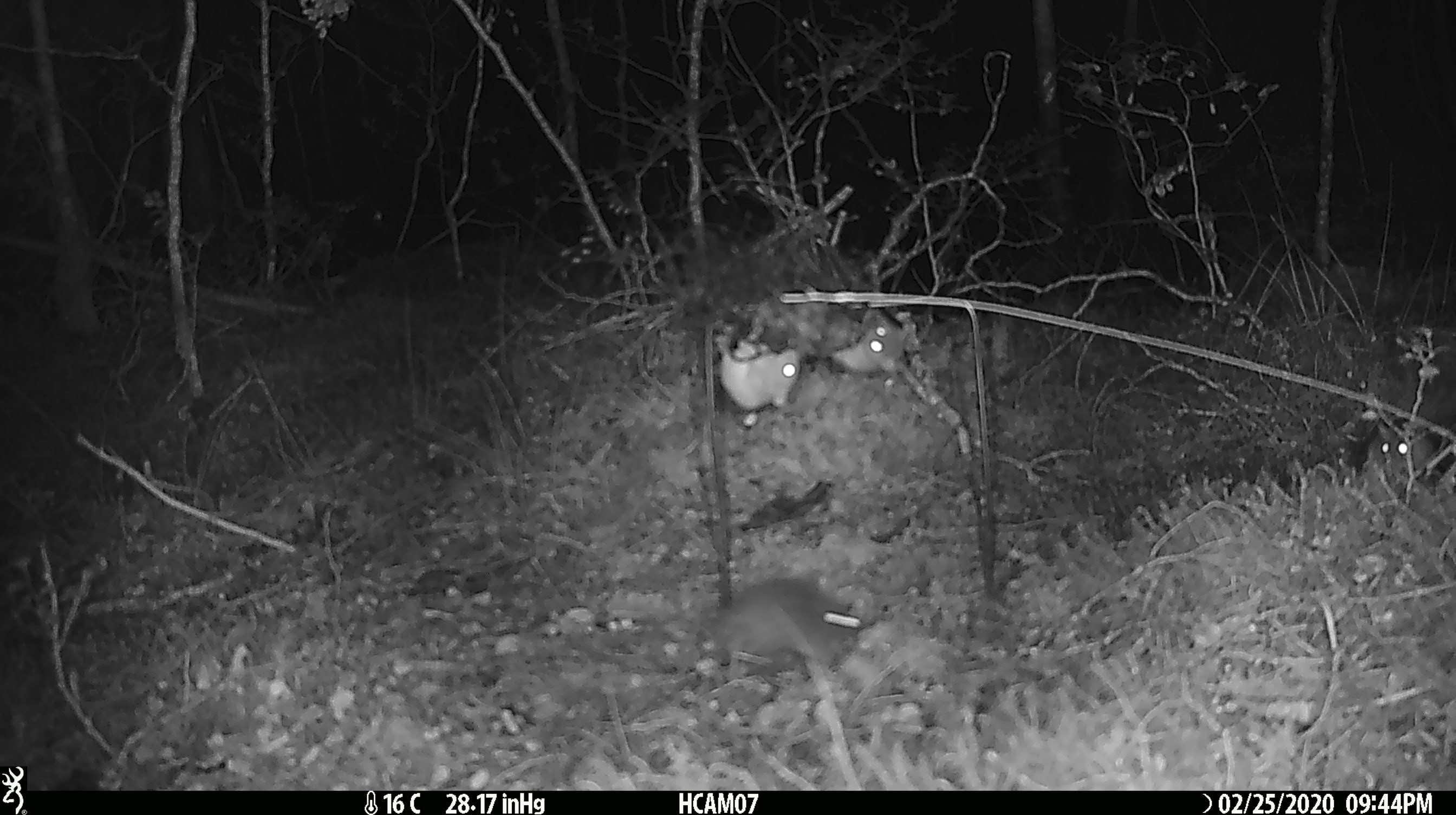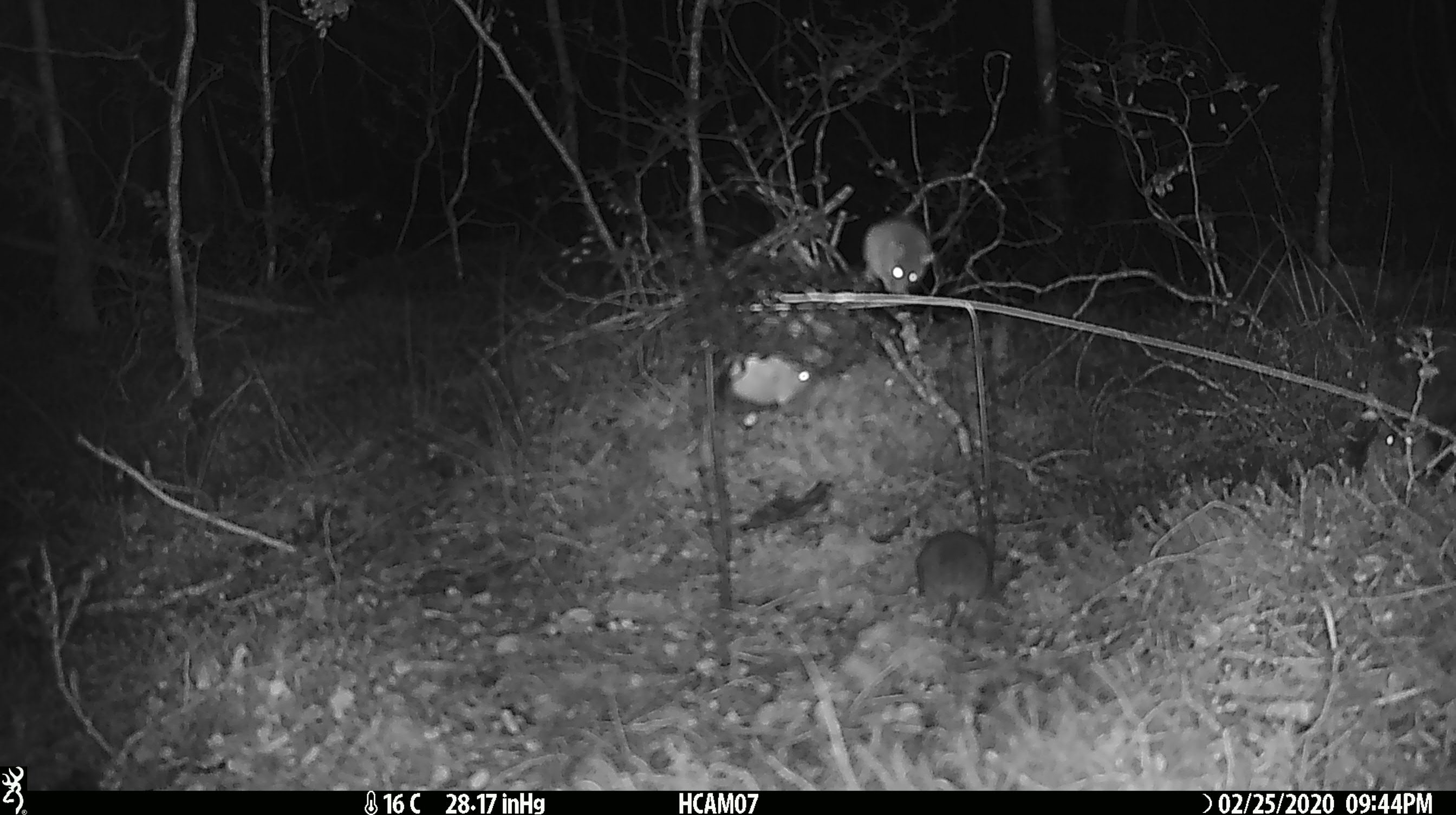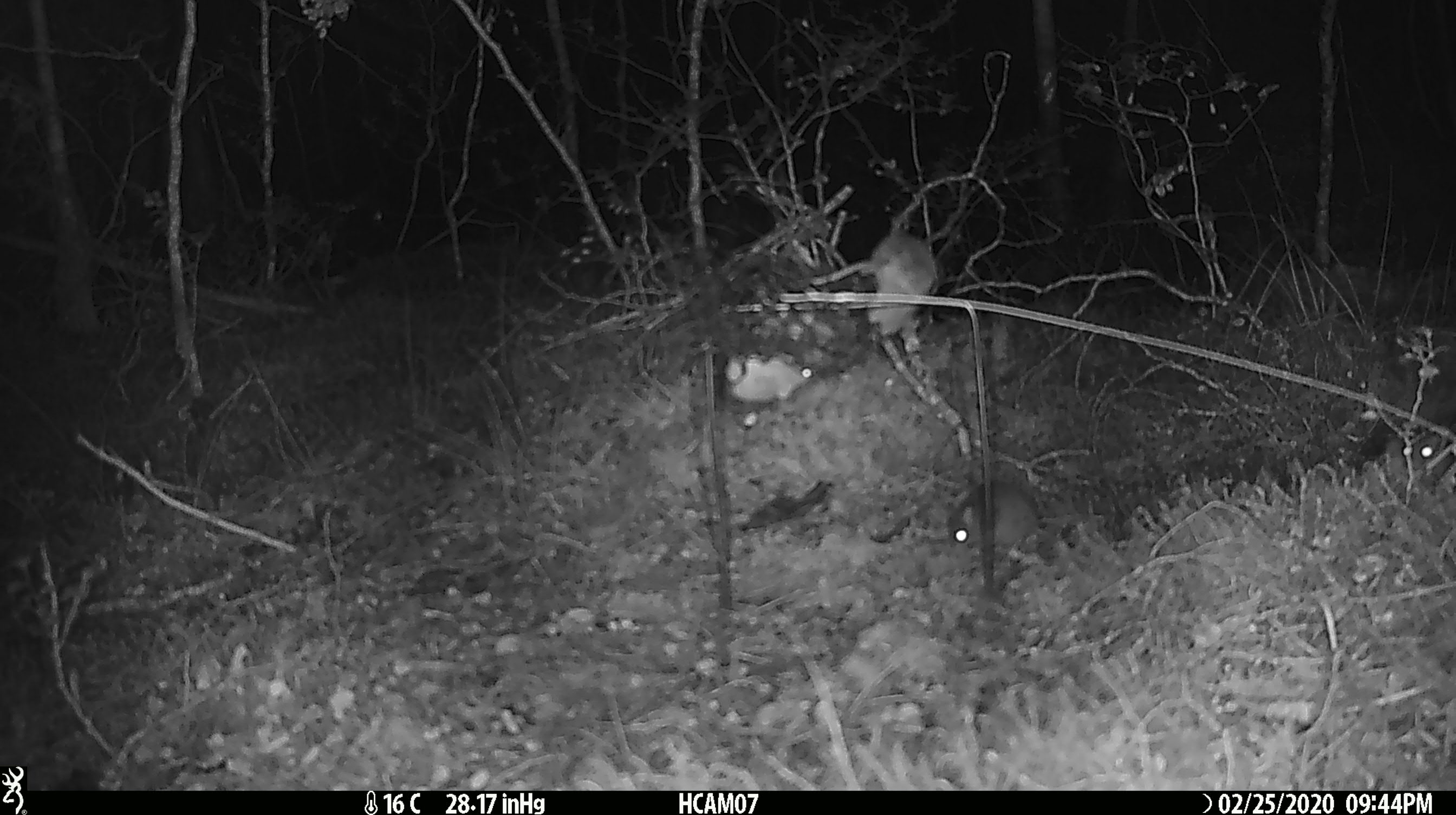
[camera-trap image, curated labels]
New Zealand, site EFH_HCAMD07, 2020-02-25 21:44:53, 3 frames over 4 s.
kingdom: Animalia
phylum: Chordata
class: Mammalia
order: Rodentia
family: Muridae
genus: Mus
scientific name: Mus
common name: mouse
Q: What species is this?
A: Mouse (Mus).